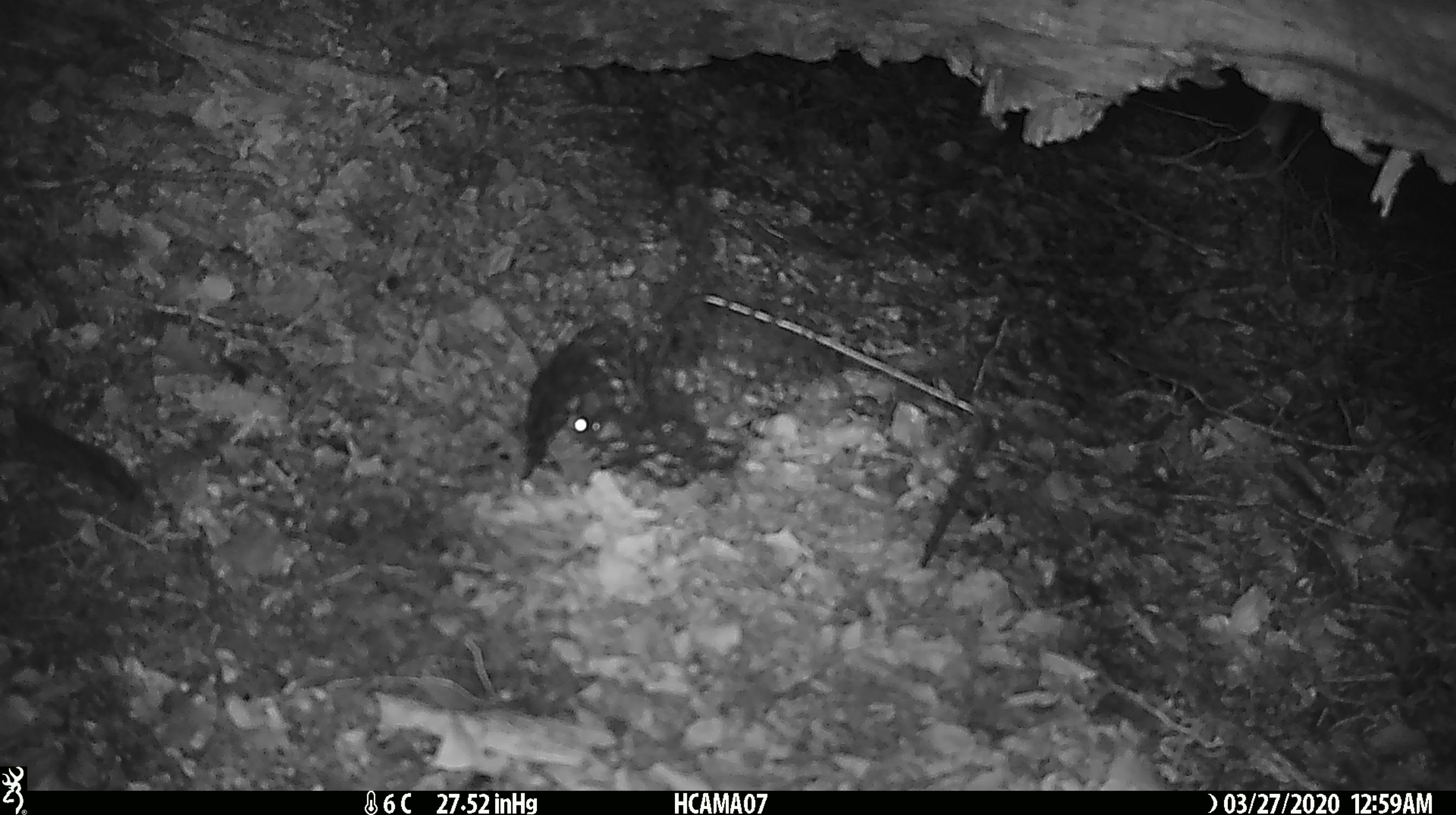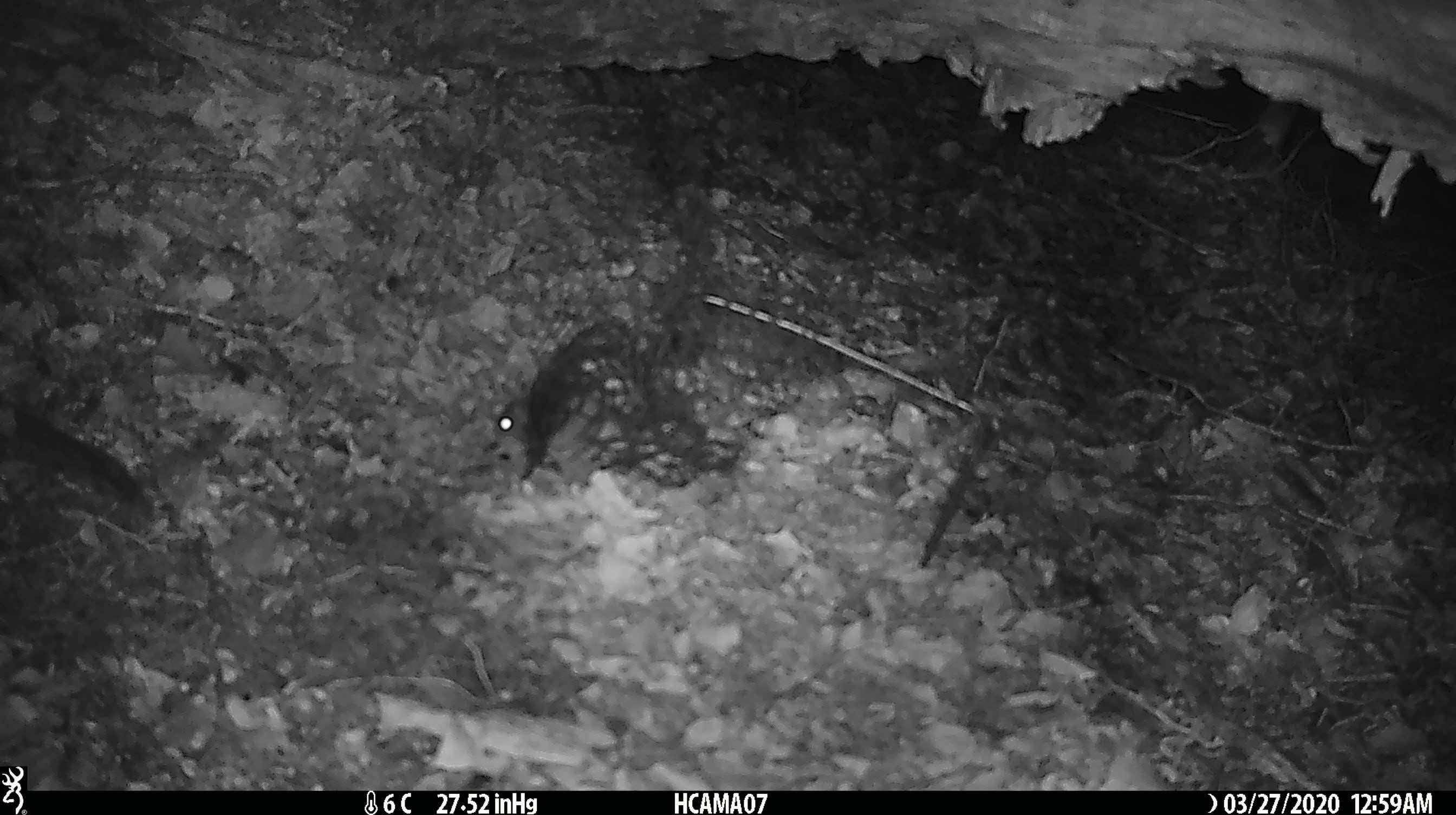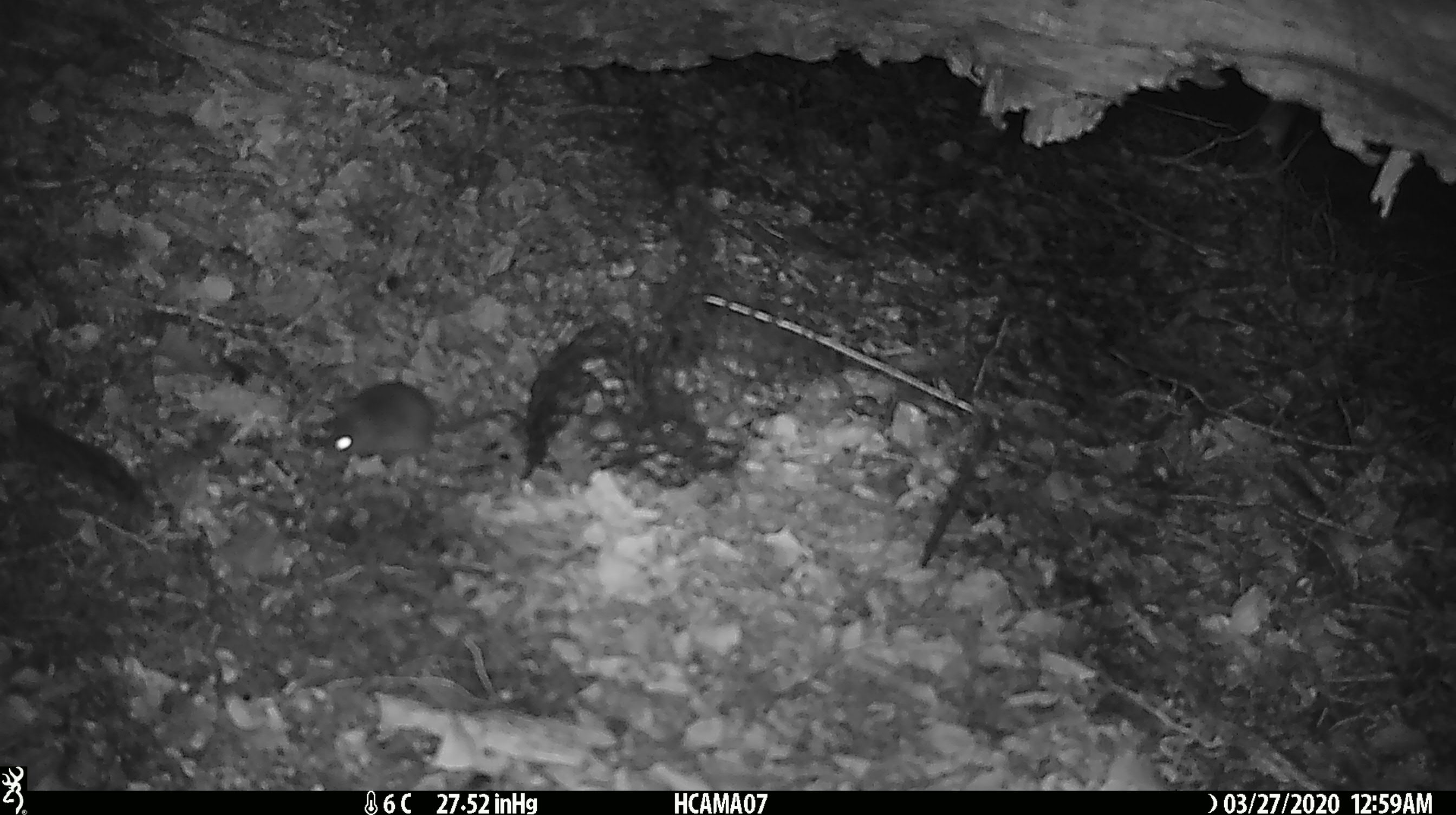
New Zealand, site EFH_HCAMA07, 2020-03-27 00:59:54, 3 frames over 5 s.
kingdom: Animalia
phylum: Chordata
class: Mammalia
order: Rodentia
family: Muridae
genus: Mus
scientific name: Mus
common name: mouse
Mouse (Mus).